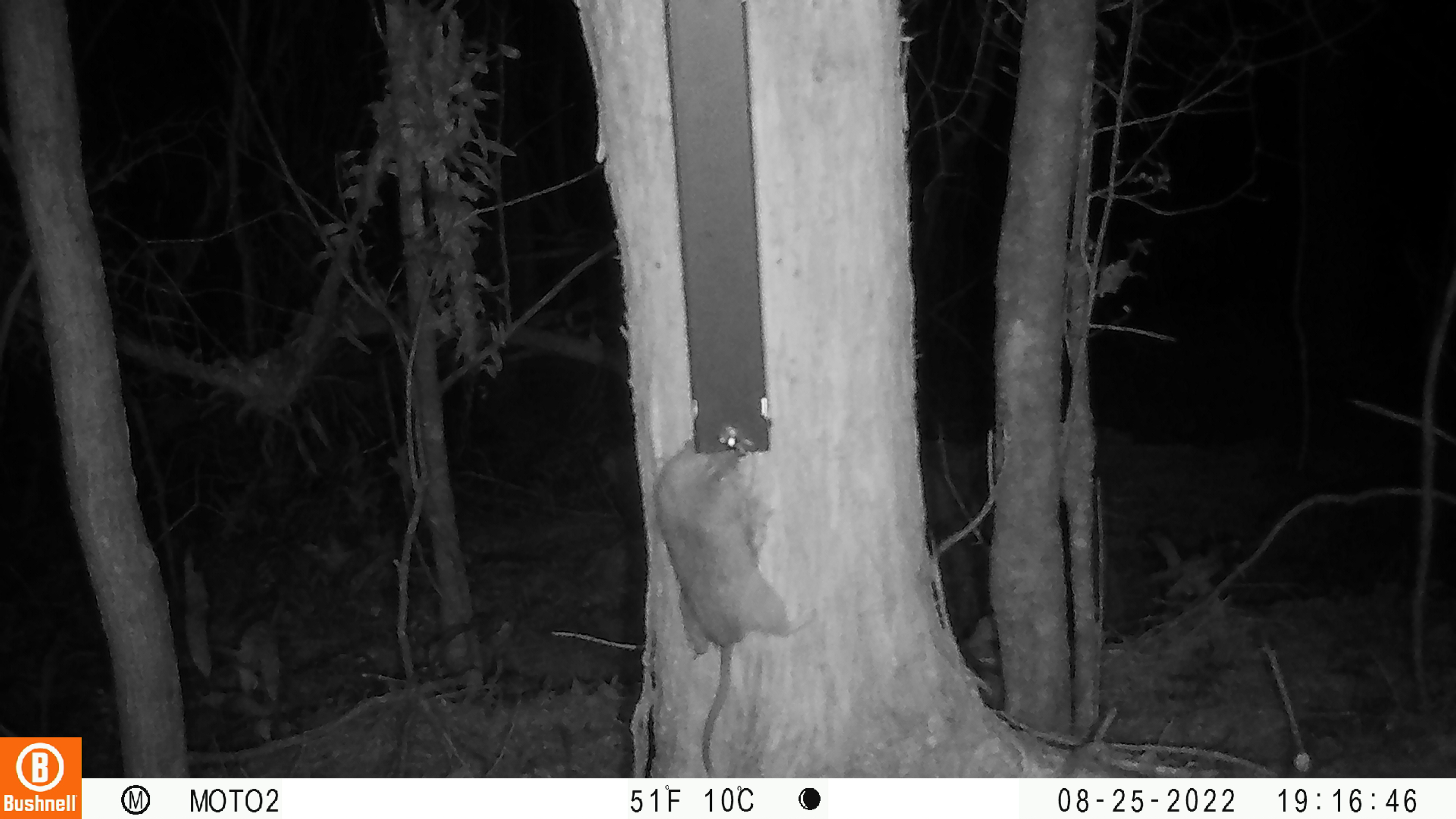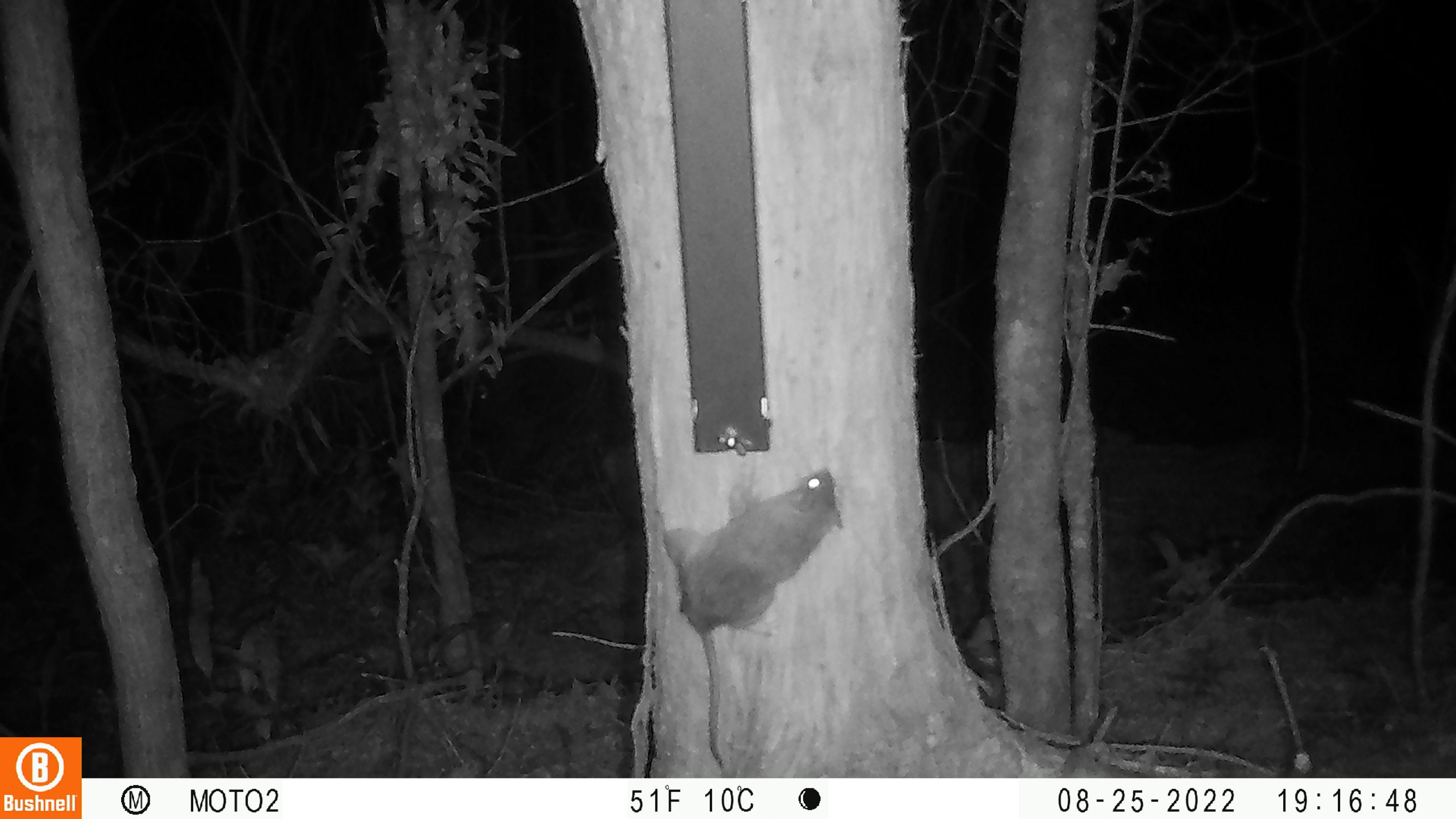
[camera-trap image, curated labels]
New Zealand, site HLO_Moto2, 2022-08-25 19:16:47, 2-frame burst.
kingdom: Animalia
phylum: Chordata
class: Mammalia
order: Rodentia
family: Muridae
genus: Rattus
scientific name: Rattus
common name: rat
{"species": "rat (Rattus)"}